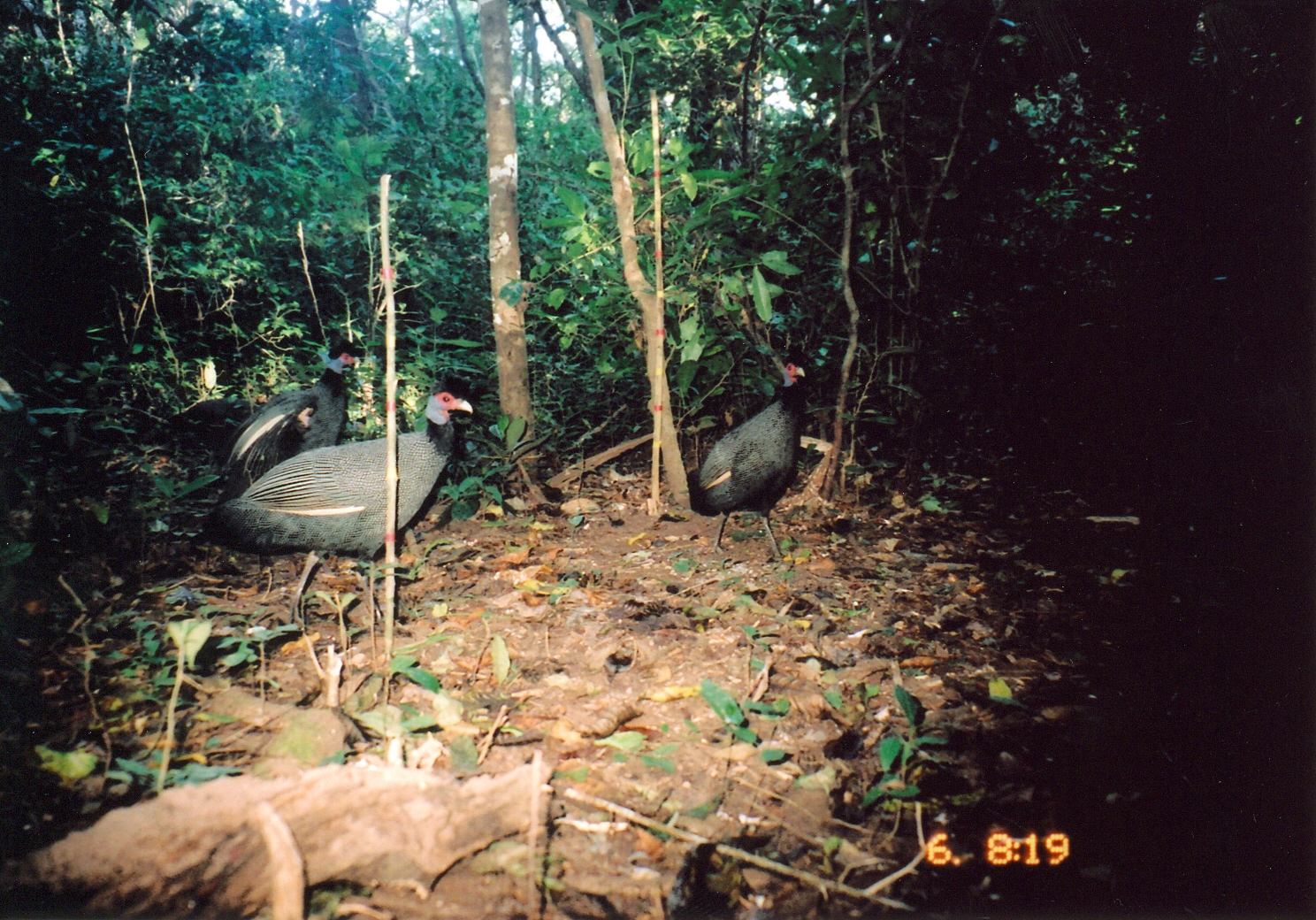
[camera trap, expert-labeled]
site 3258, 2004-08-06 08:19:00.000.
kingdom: Animalia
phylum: Chordata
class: Aves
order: Galliformes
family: Numididae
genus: Guttera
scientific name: Guttera pucherani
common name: crested guineafowl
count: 3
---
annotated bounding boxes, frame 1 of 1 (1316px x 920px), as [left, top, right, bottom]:
guttera pucherani: [200, 374, 472, 638]; [217, 341, 360, 555]; [686, 348, 805, 562]